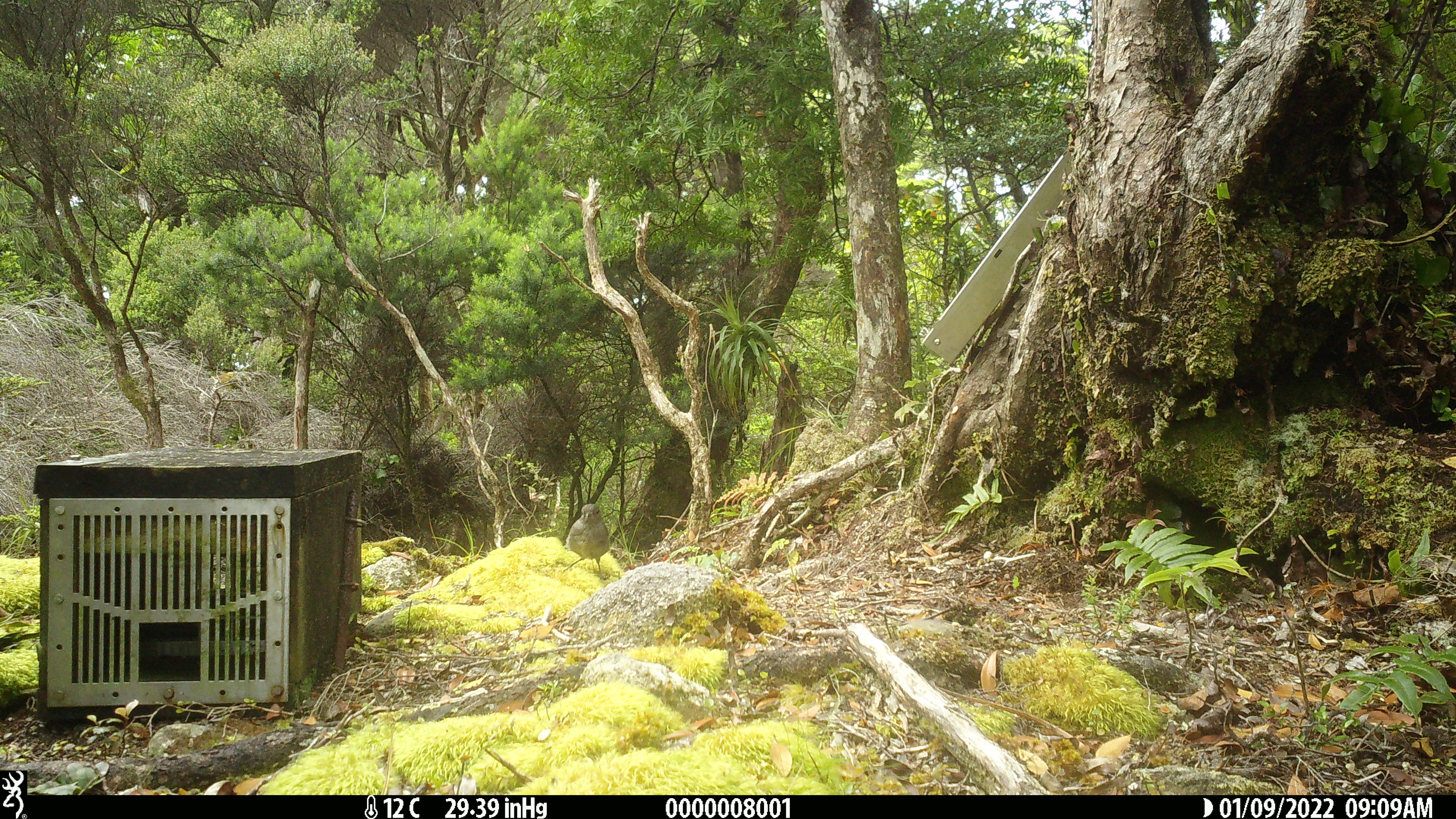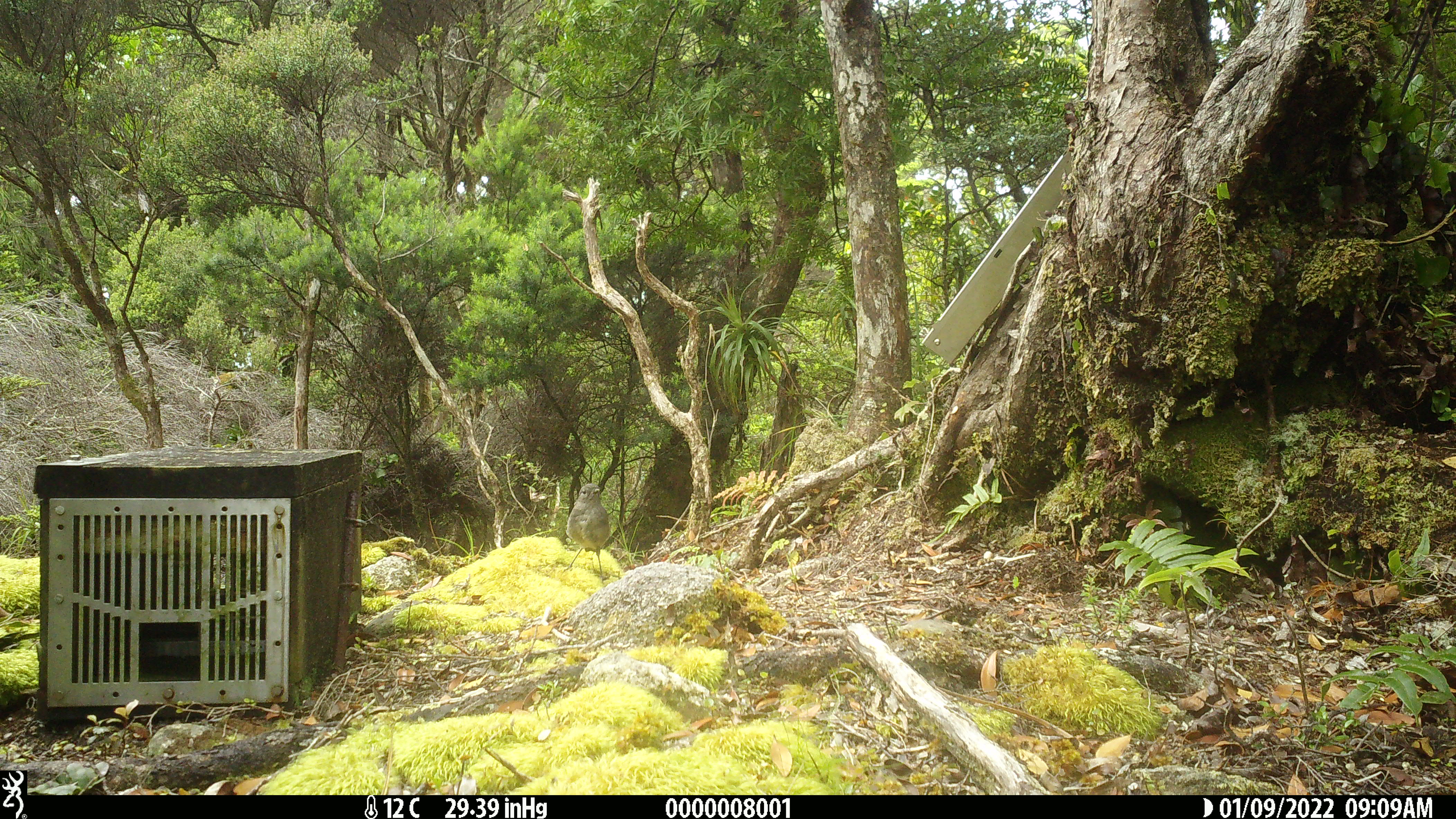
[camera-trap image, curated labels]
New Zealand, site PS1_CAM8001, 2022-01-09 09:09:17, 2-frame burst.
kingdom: Animalia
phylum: Chordata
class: Aves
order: Passeriformes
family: Petroicidae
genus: Petroica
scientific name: Petroica australis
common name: new zealand robin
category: robin